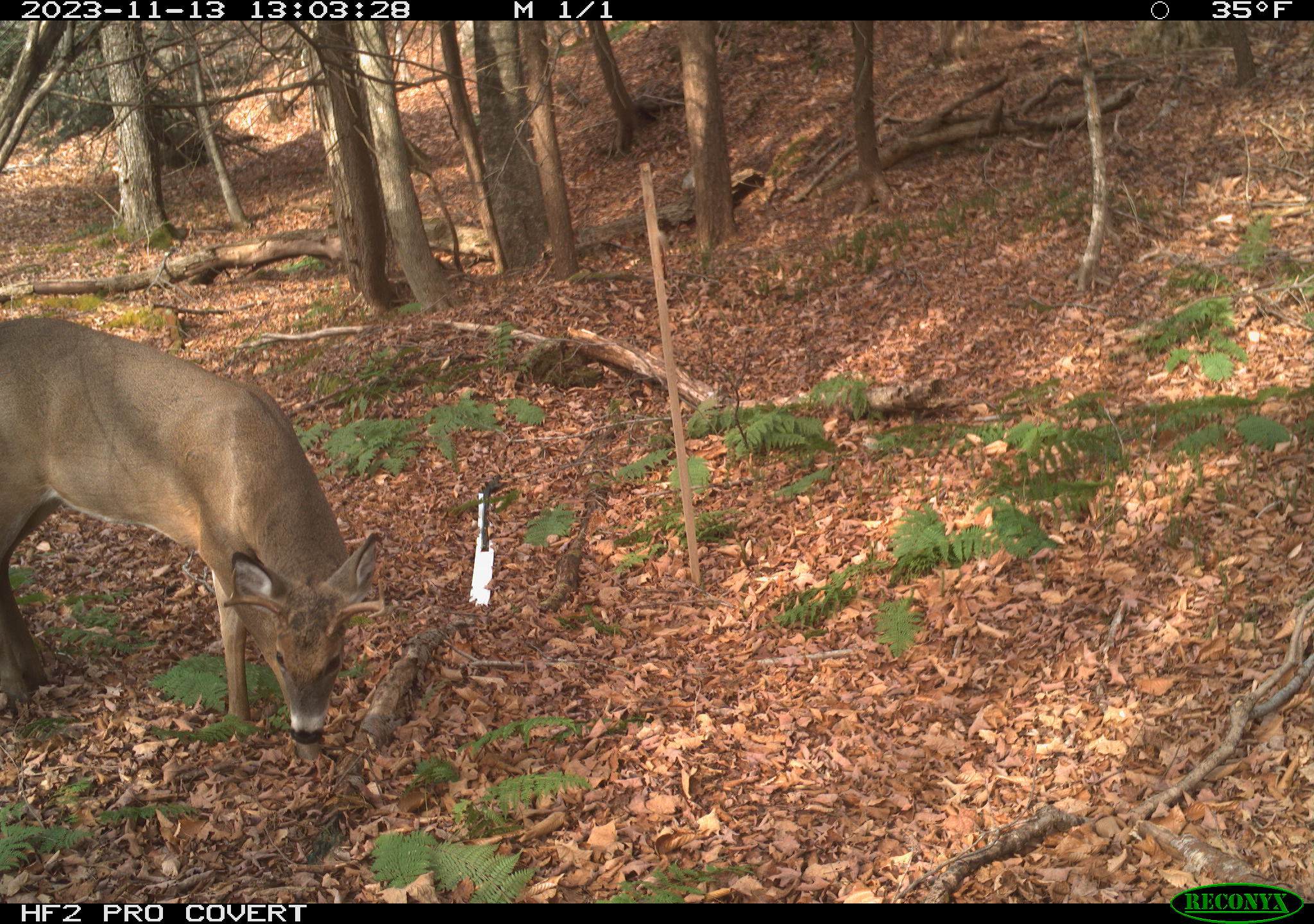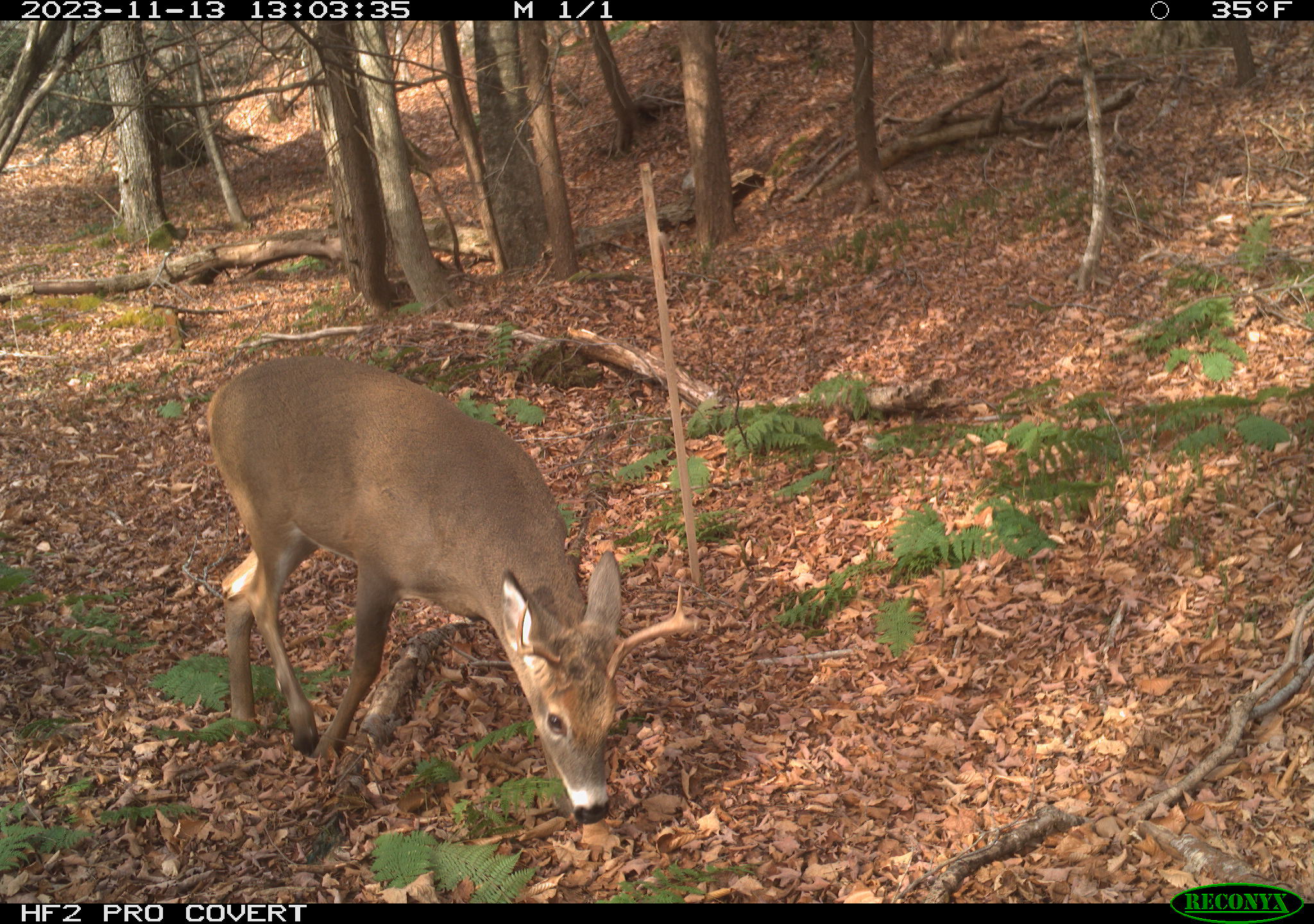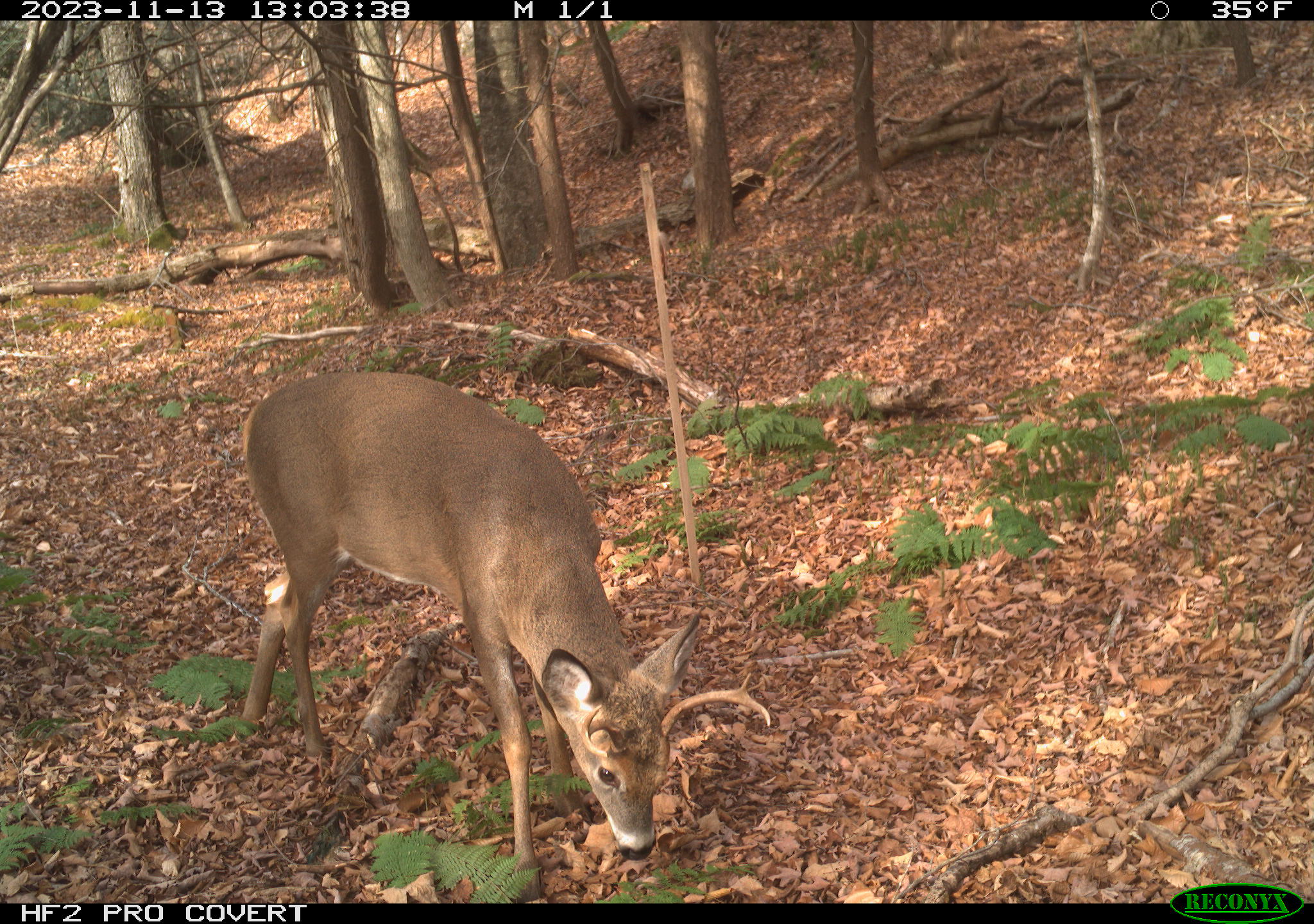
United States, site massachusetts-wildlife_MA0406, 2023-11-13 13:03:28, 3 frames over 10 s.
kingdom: Animalia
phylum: Chordata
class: Mammalia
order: Artiodactyla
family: Cervidae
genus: Odocoileus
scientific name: Odocoileus virginianus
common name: white-tailed deer